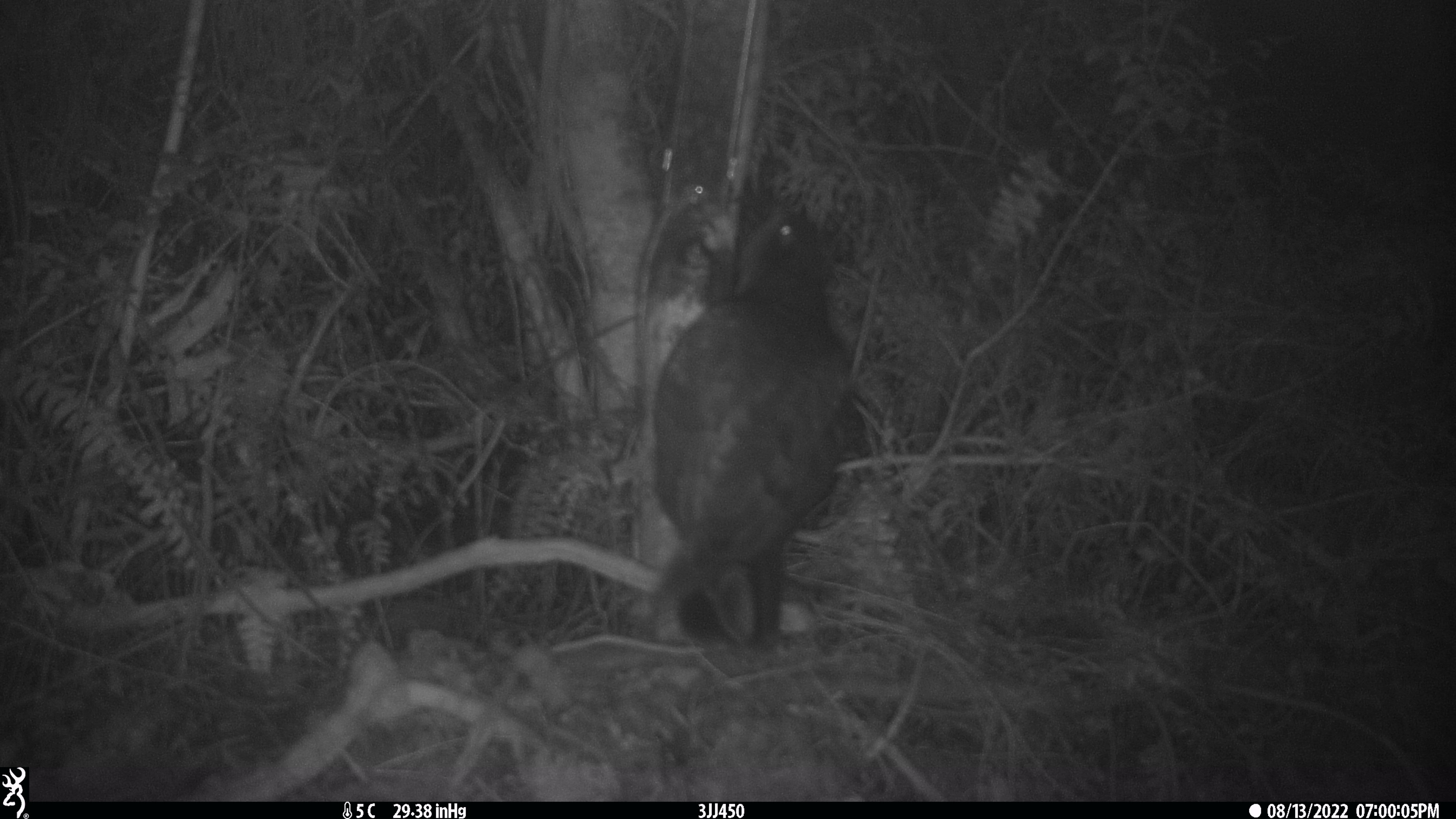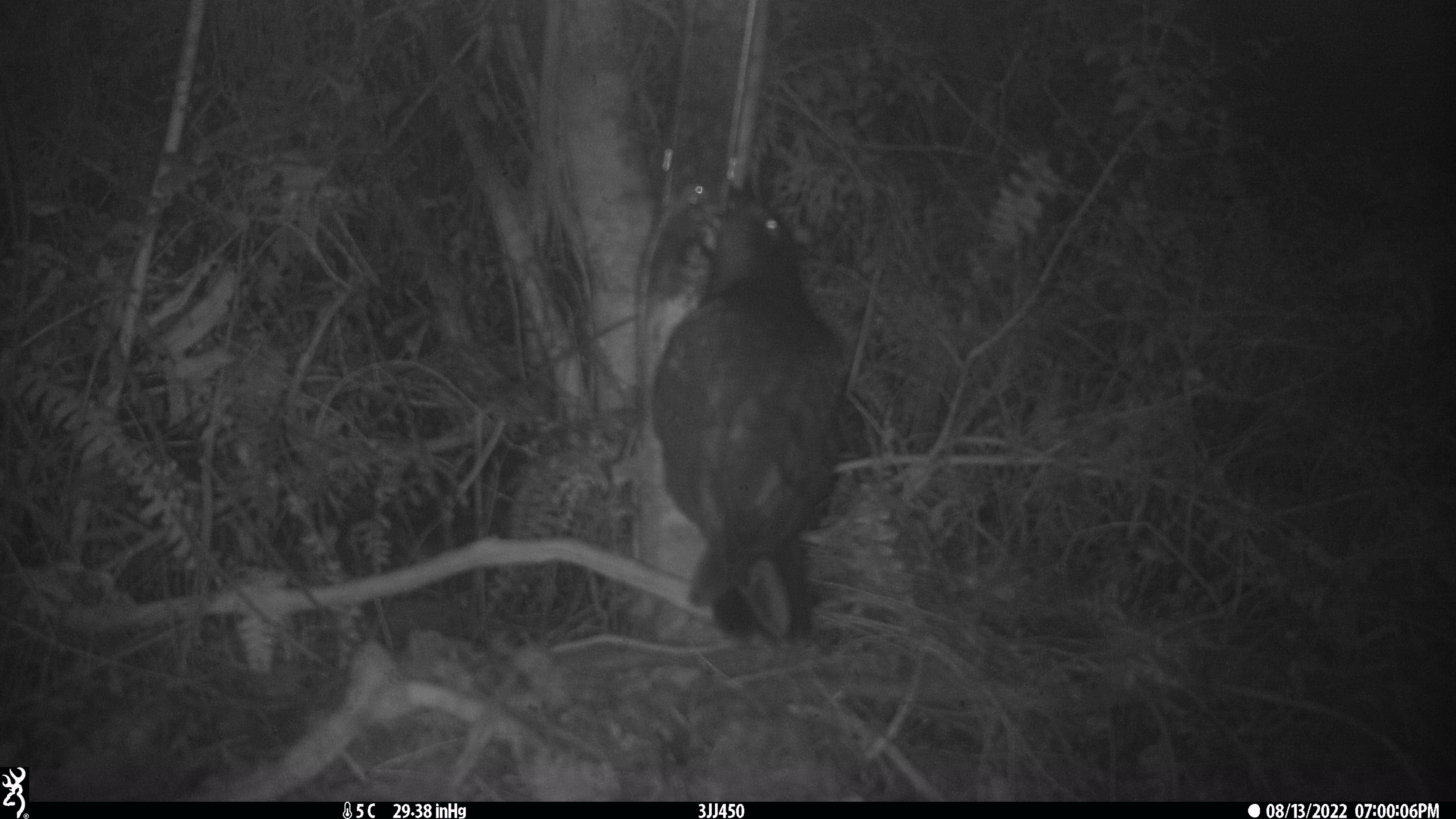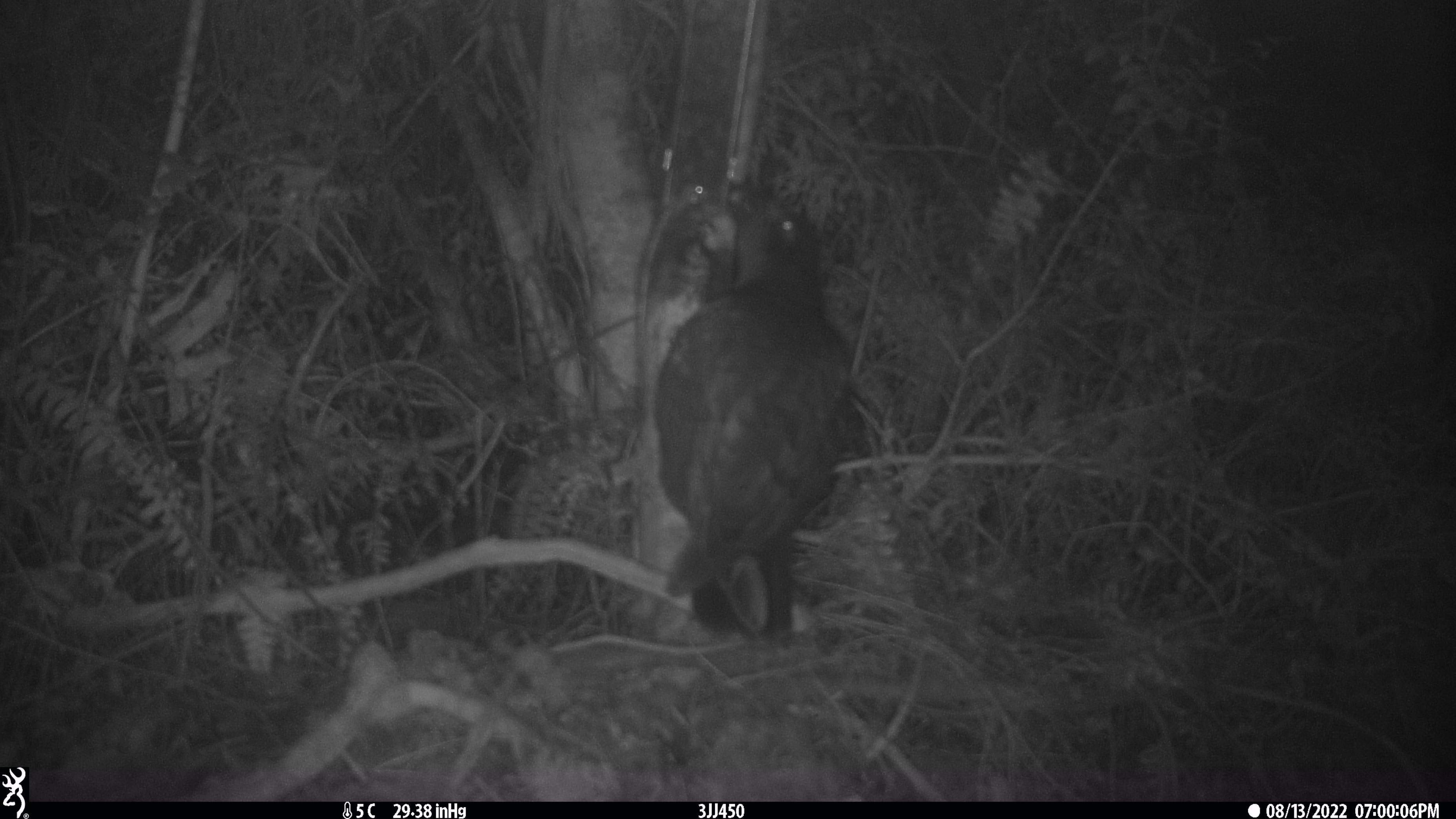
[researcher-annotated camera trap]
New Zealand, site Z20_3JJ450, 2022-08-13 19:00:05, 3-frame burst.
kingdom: Animalia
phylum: Chordata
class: Aves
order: Psittaciformes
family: Strigopidae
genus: Nestor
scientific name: Nestor notabilis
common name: kea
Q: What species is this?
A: Kea (Nestor notabilis).